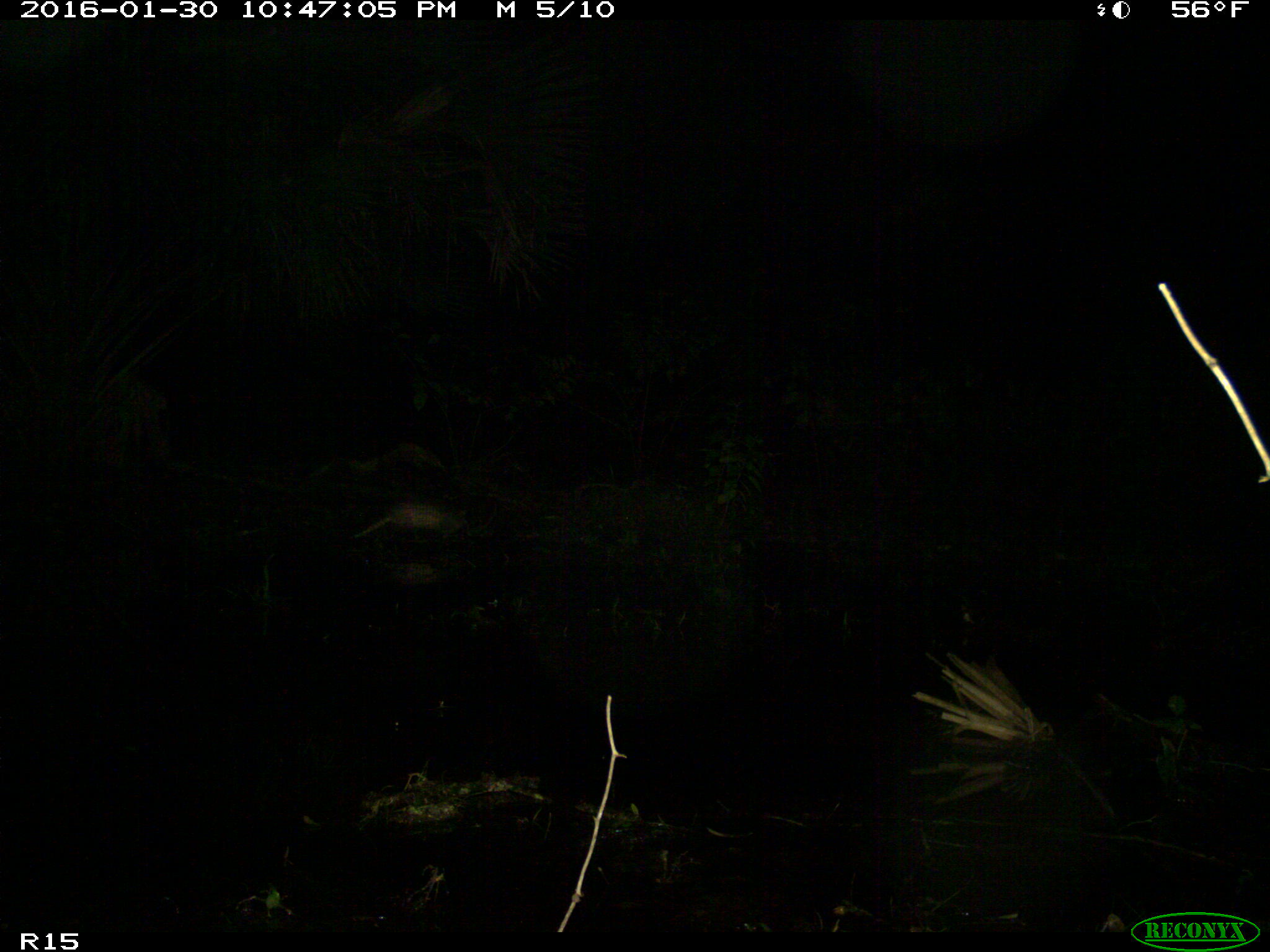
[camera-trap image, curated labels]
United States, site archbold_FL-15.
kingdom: Animalia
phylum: Chordata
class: Mammalia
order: Cingulata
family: Dasypodidae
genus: Dasypus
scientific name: Dasypus novemcinctus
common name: nine-banded armadillo